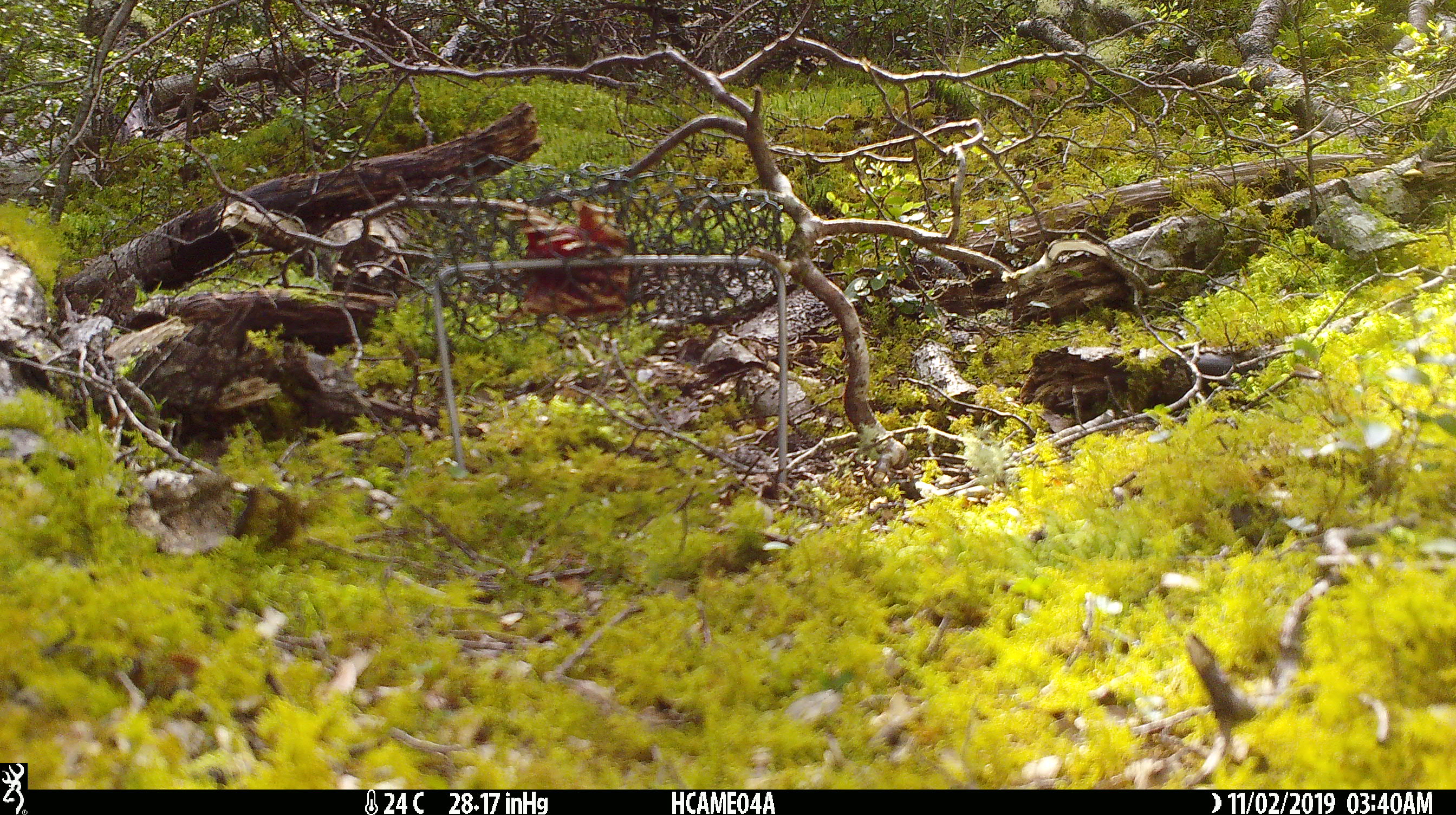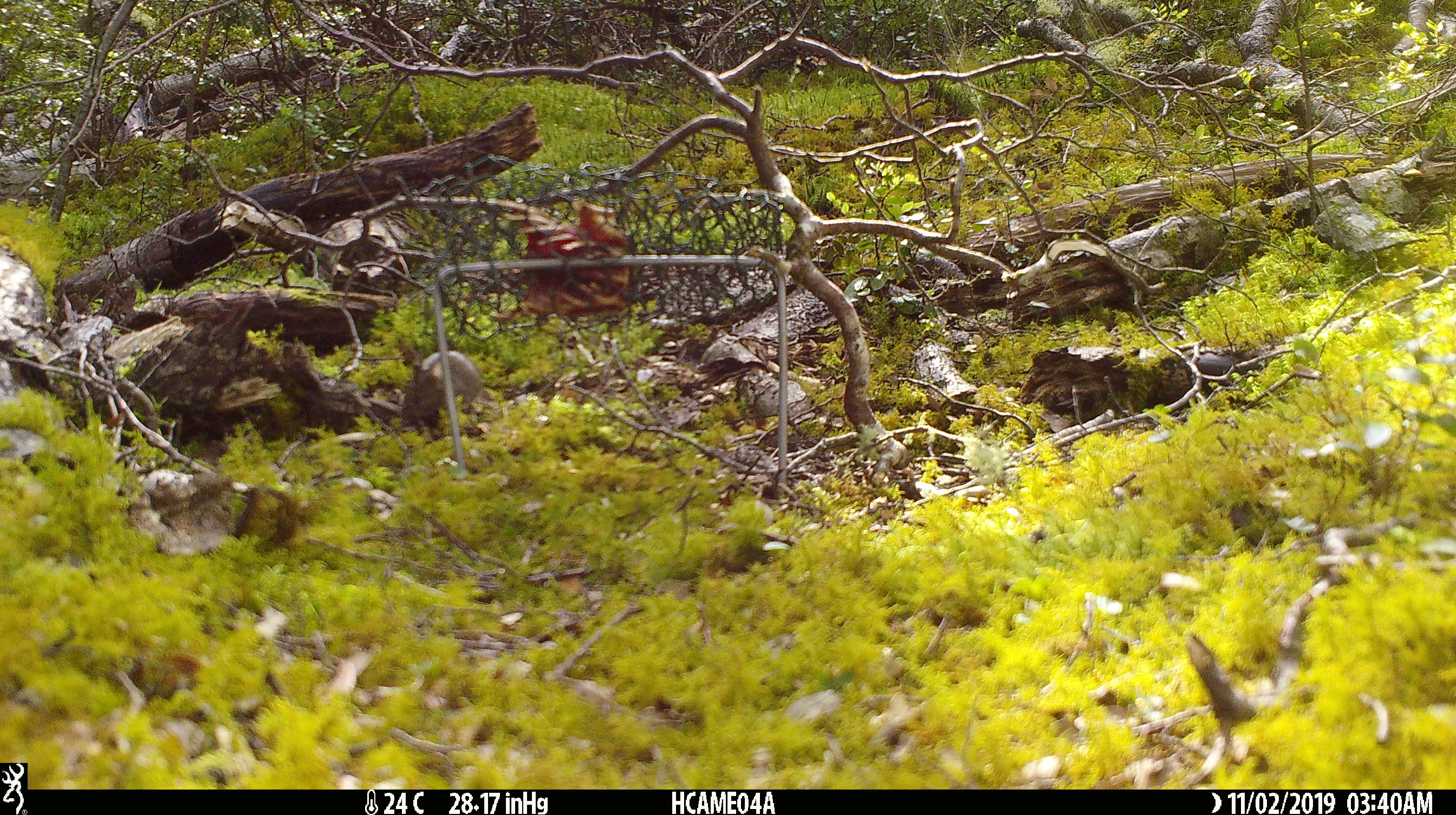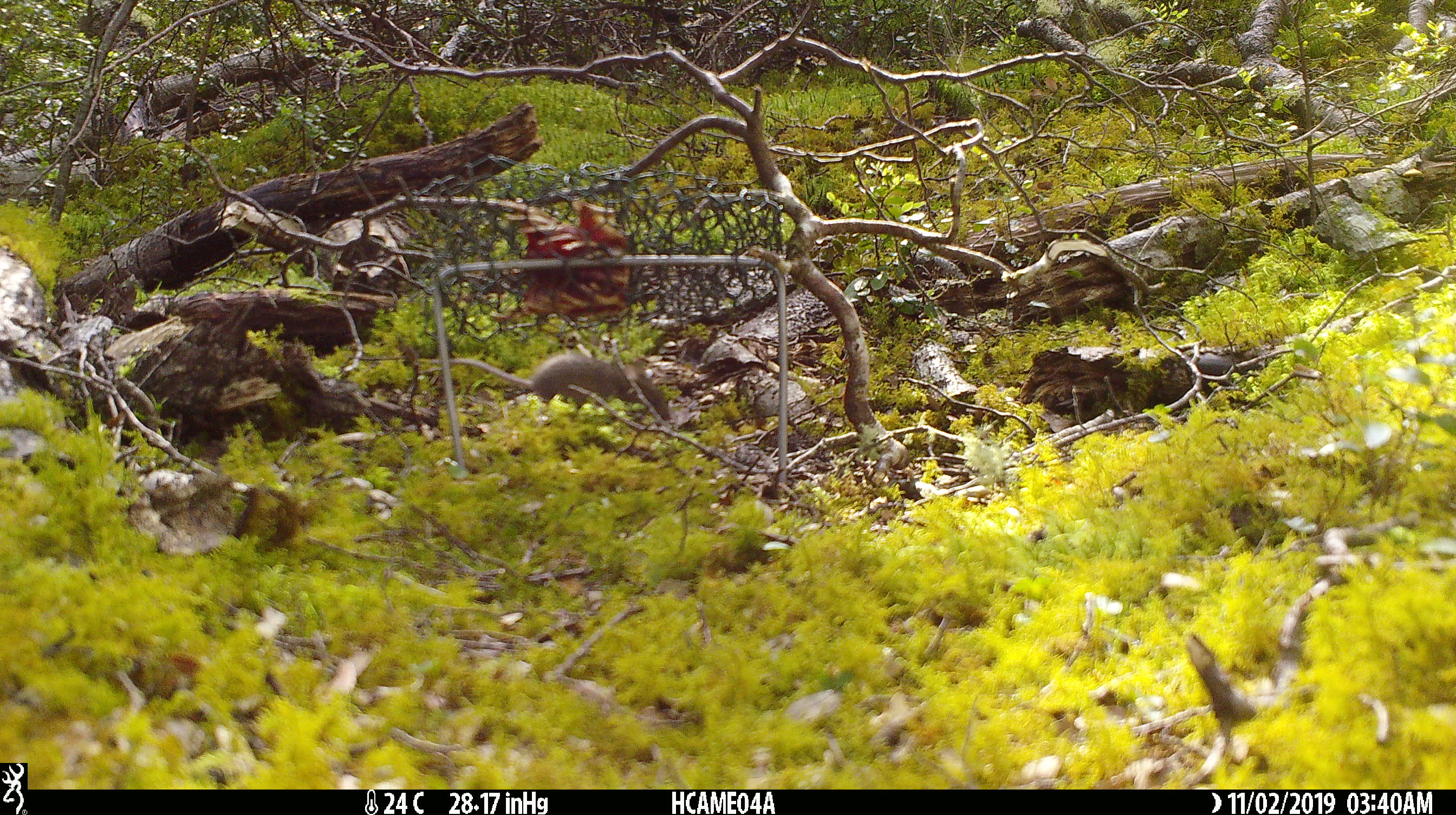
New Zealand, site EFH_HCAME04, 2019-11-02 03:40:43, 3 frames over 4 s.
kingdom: Animalia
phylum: Chordata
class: Mammalia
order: Rodentia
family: Muridae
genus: Mus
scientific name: Mus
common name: mouse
Mouse (Mus).